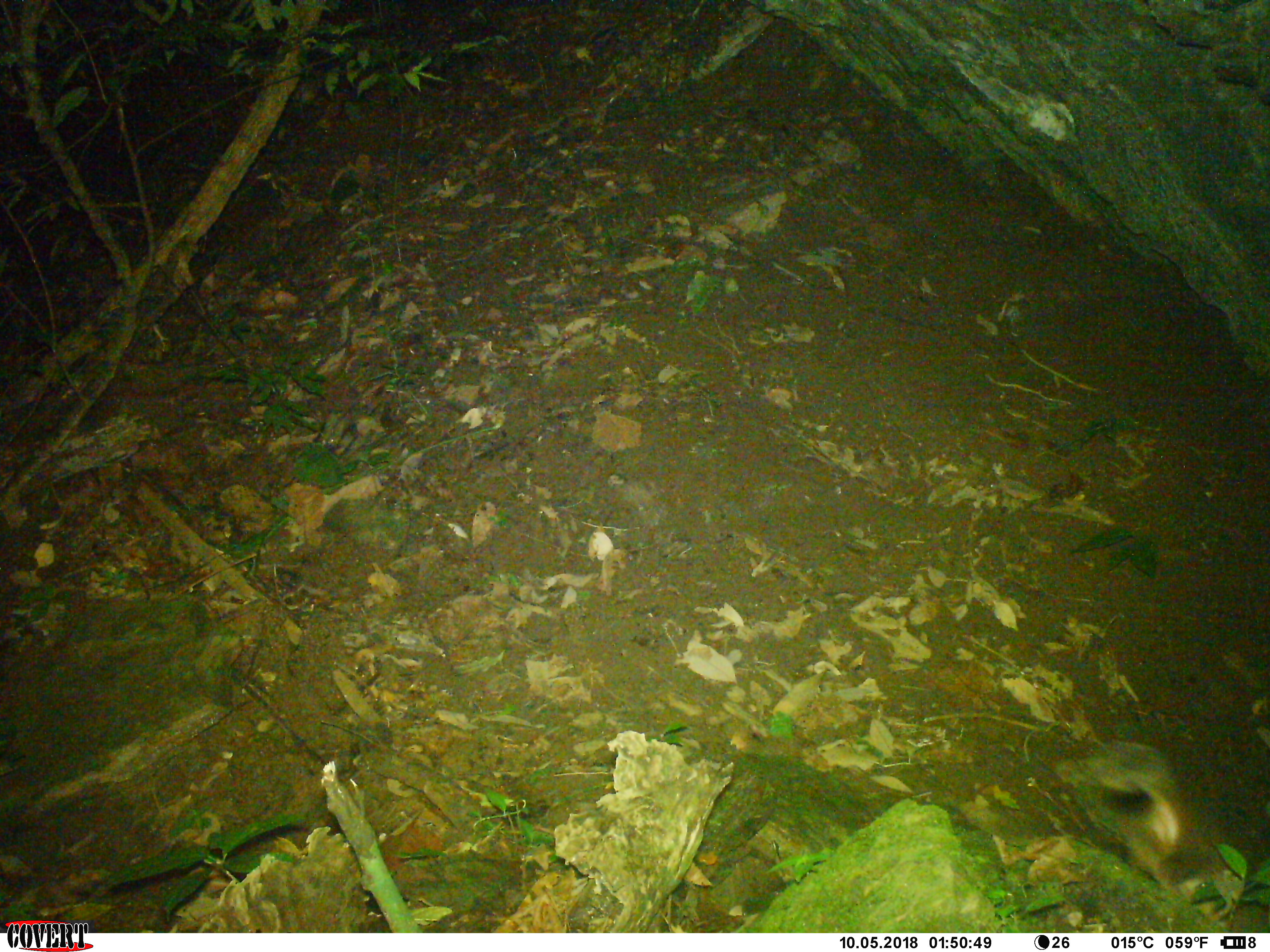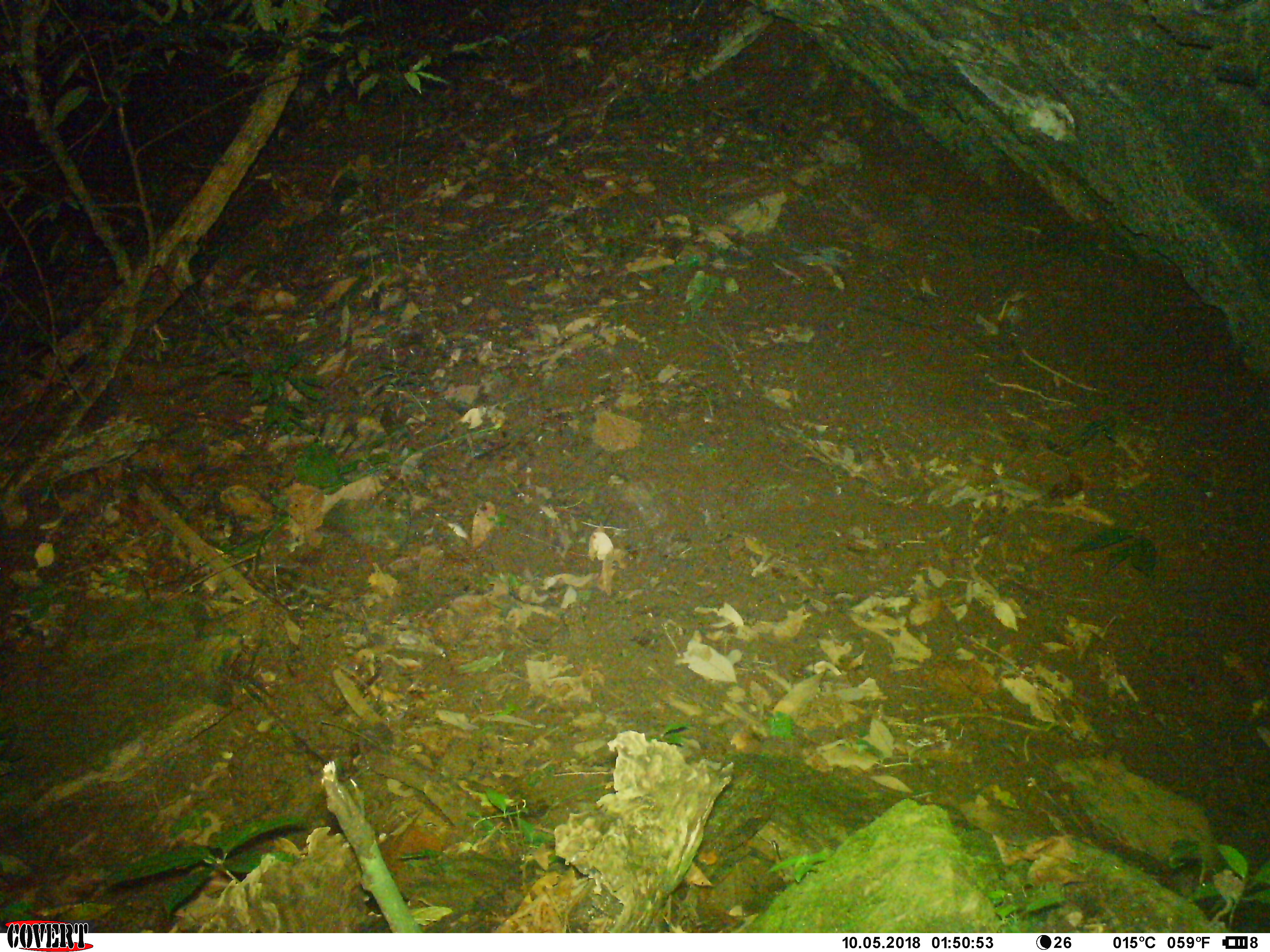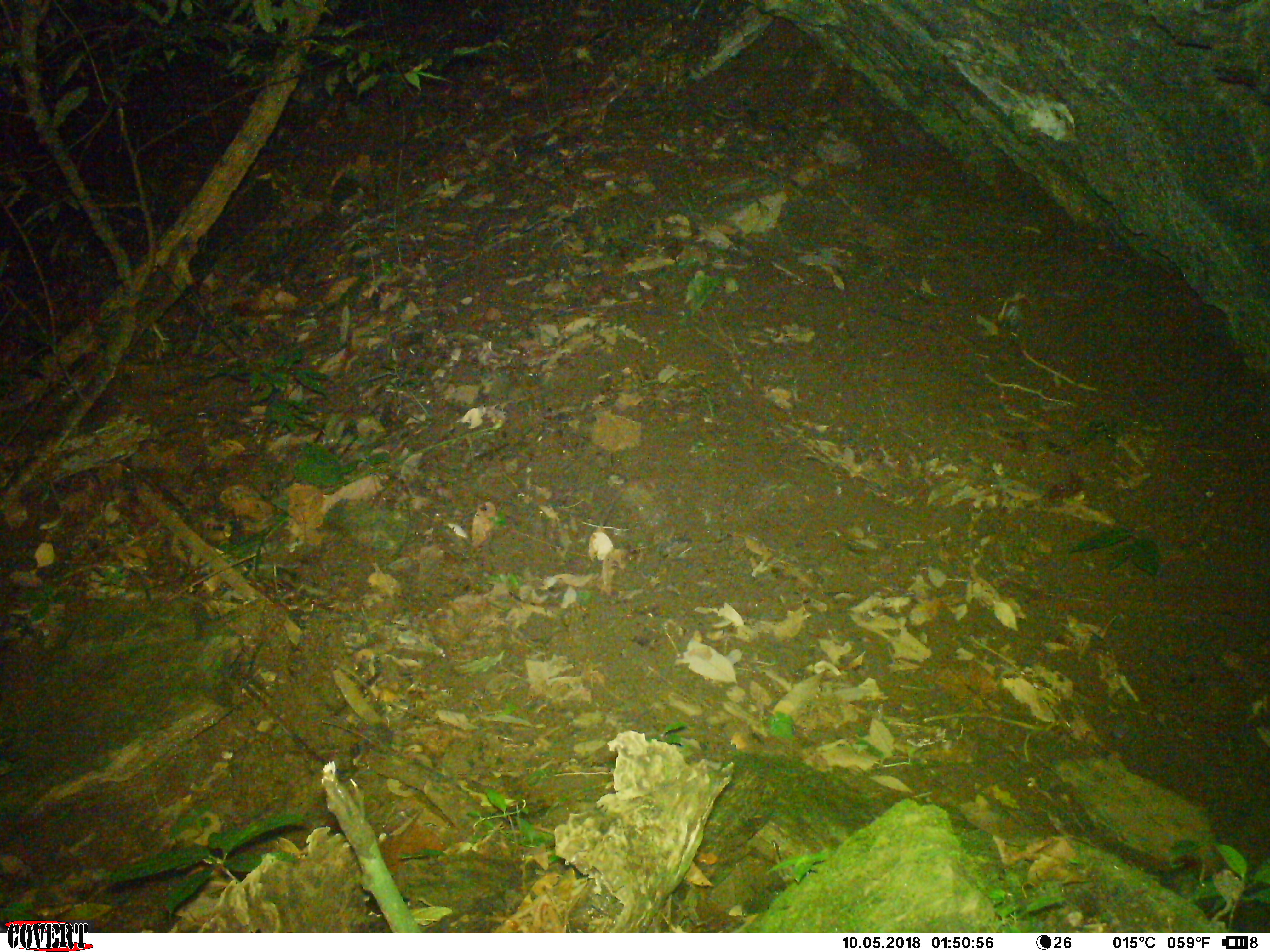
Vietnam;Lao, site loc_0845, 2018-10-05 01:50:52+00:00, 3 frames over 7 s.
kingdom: Animalia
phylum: Chordata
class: Mammalia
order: Rodentia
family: Sciuridae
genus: Dremomys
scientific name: Dremomys rufigenis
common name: red-cheeked squirrel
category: red cheeked squirrel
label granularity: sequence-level